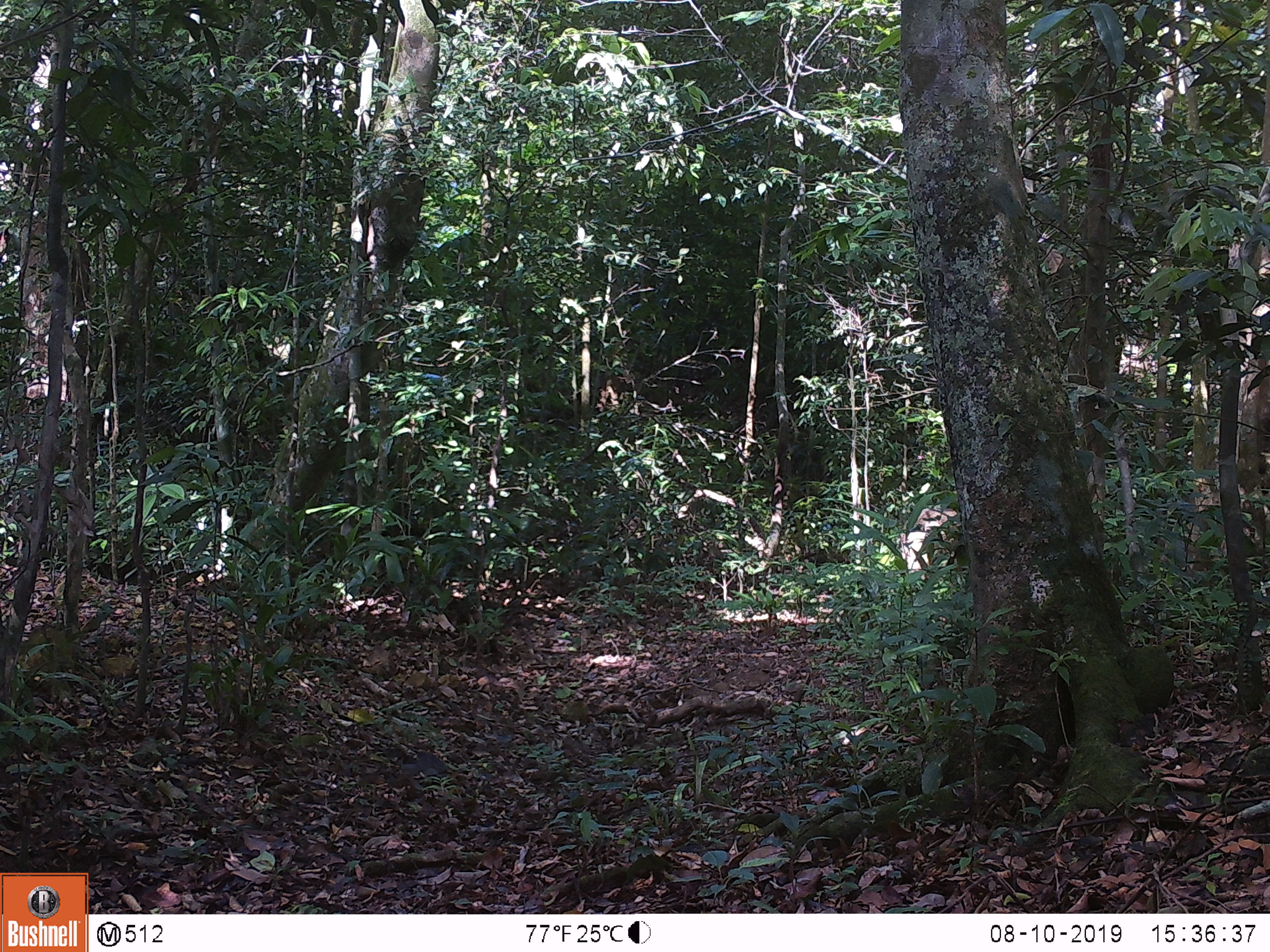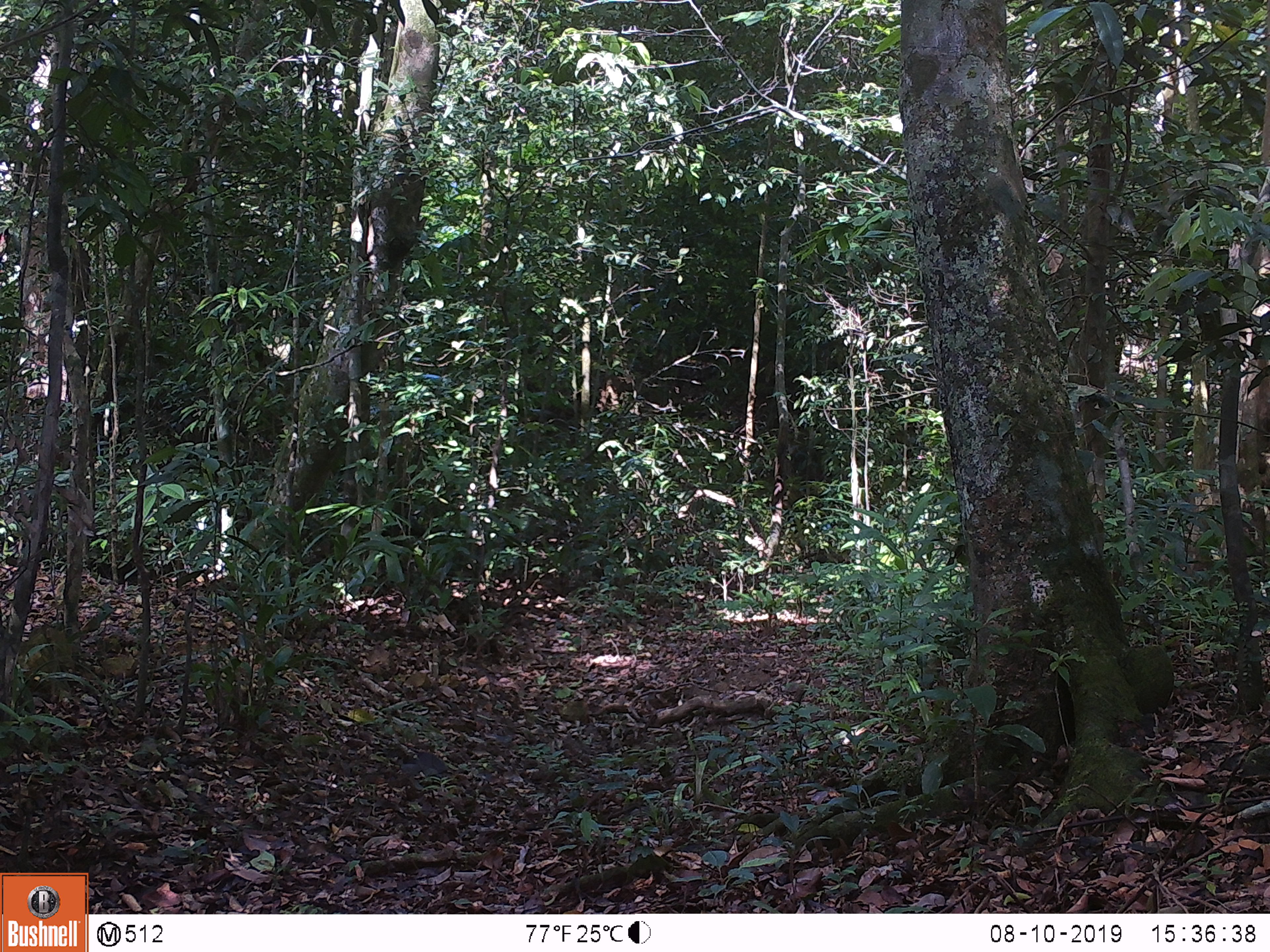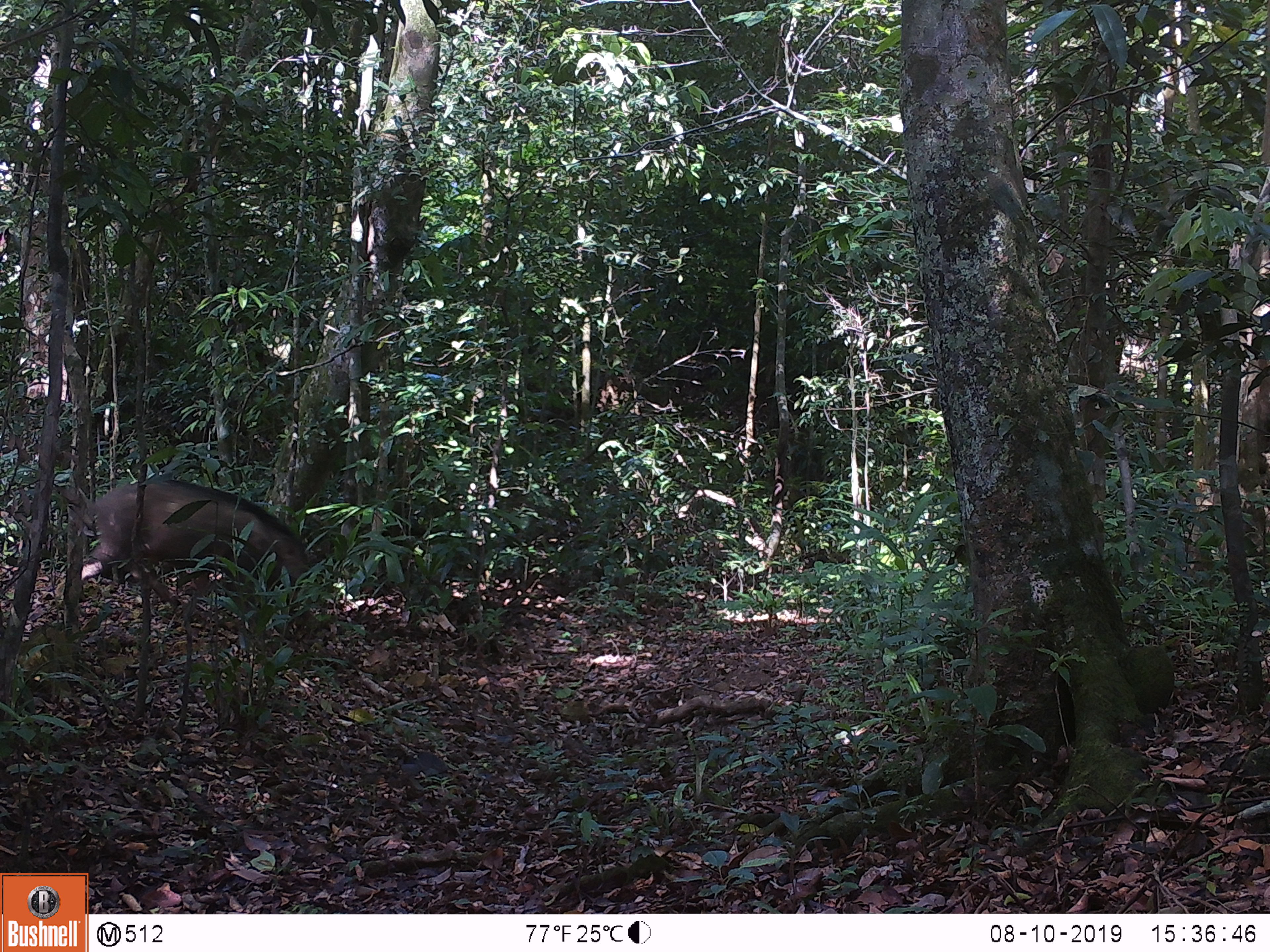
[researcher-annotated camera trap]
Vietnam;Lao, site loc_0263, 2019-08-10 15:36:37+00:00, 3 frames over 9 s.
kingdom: Animalia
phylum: Chordata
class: Mammalia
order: Artiodactyla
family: Suidae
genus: Sus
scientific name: Sus scrofa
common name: eurasian wild pig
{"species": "eurasian wild pig (Sus scrofa)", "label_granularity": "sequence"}